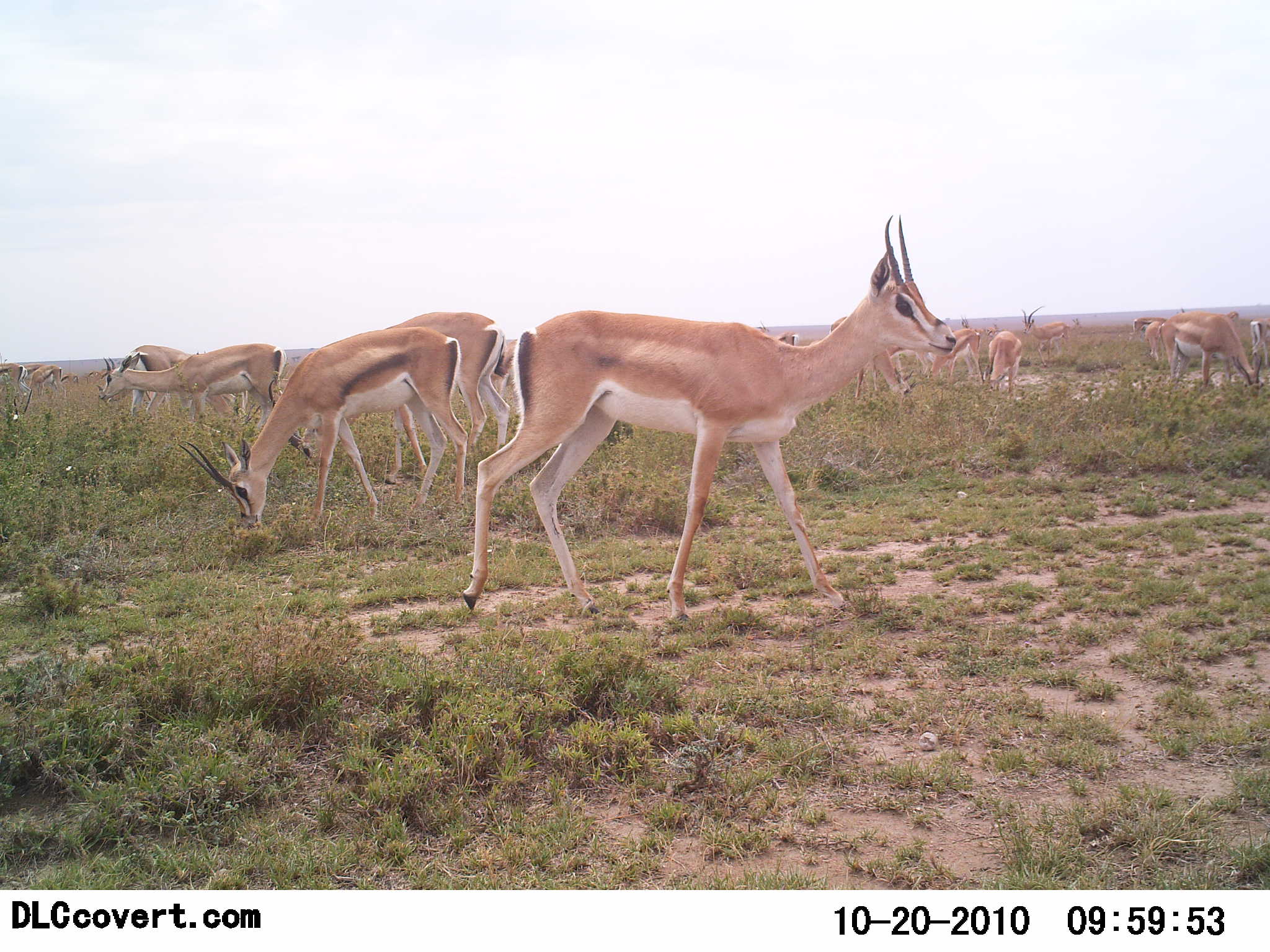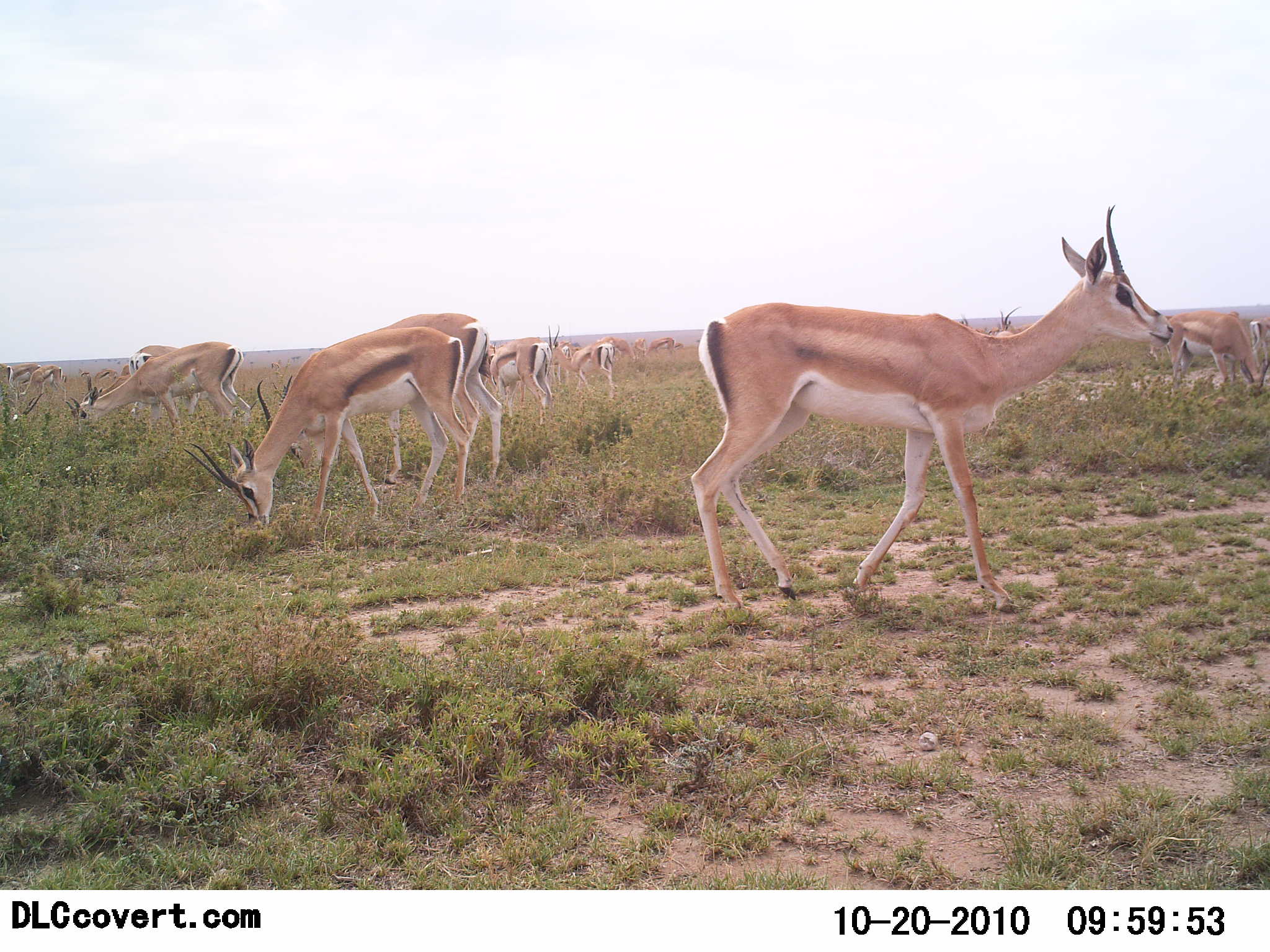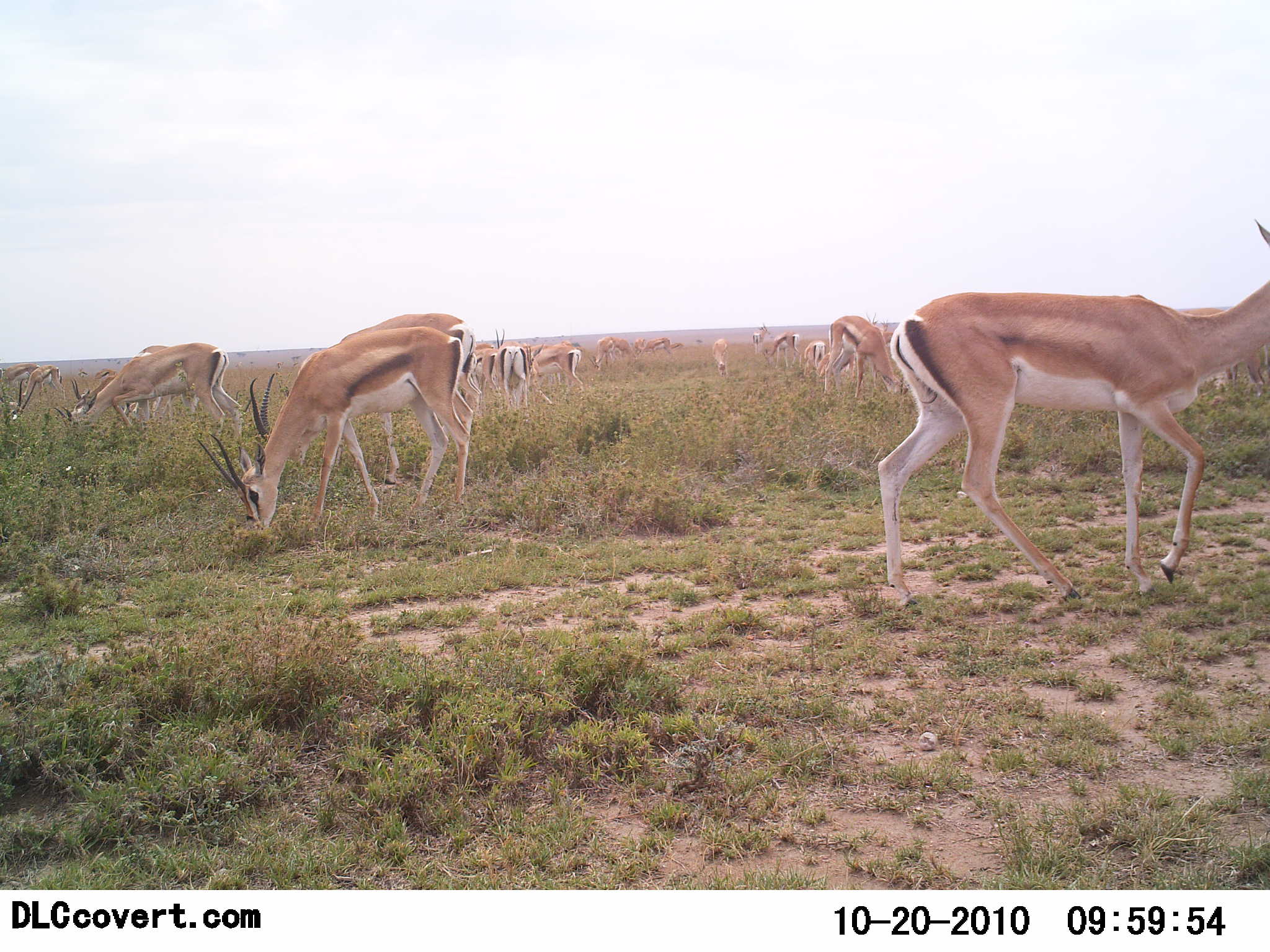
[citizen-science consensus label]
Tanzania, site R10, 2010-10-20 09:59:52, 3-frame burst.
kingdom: Animalia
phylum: Chordata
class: Mammalia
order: Artiodactyla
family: Bovidae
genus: Nanger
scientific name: Nanger granti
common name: grant's gazelle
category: gazellegrants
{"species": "gazellegrants (grant's gazelle) (Nanger granti)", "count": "11-50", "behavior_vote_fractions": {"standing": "56%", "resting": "0%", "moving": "62%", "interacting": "6%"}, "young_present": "6%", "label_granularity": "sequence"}